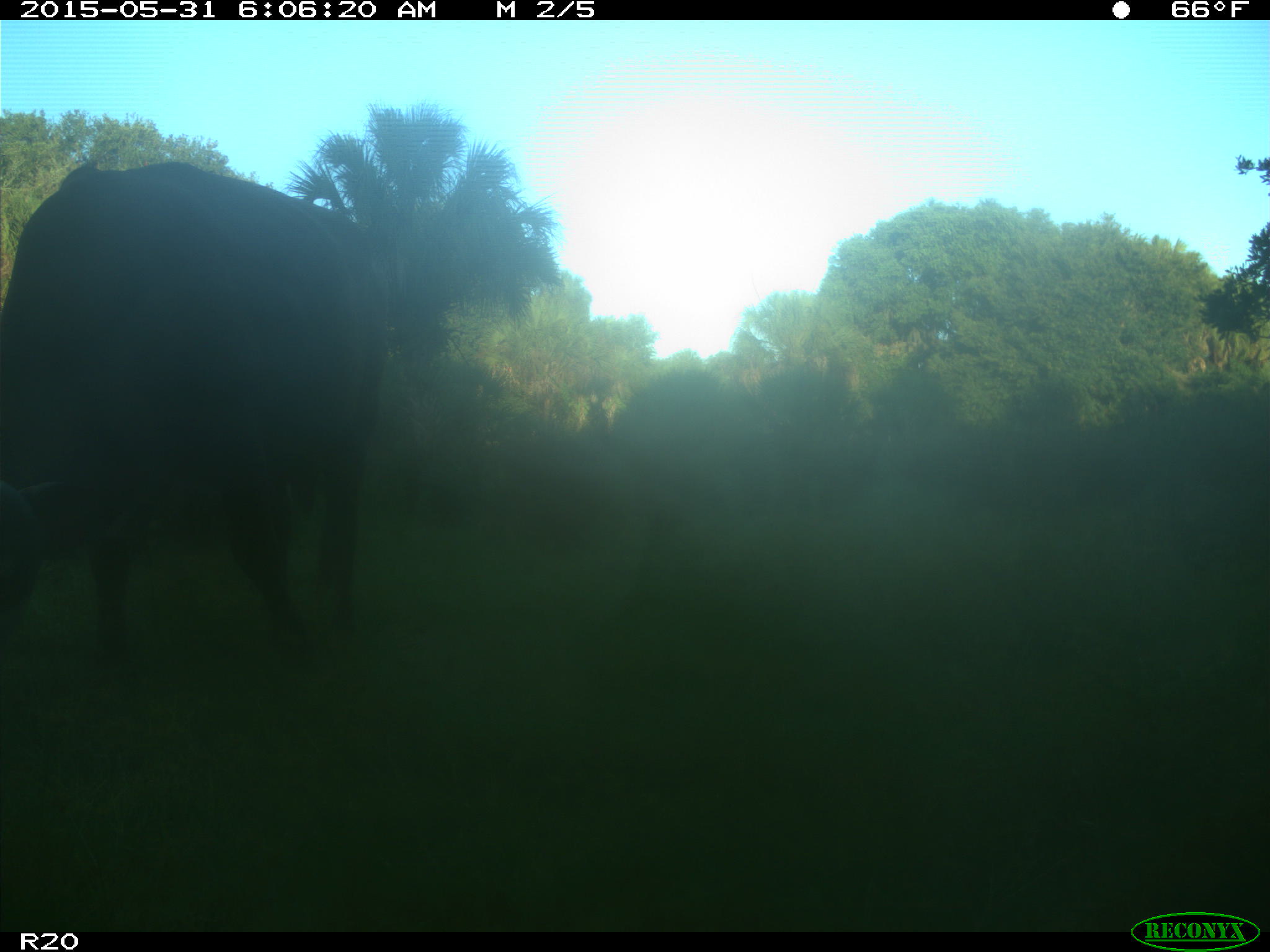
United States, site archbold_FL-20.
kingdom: Animalia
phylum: Chordata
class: Mammalia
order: Artiodactyla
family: Bovidae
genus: Bos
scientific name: Bos taurus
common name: domestic cow